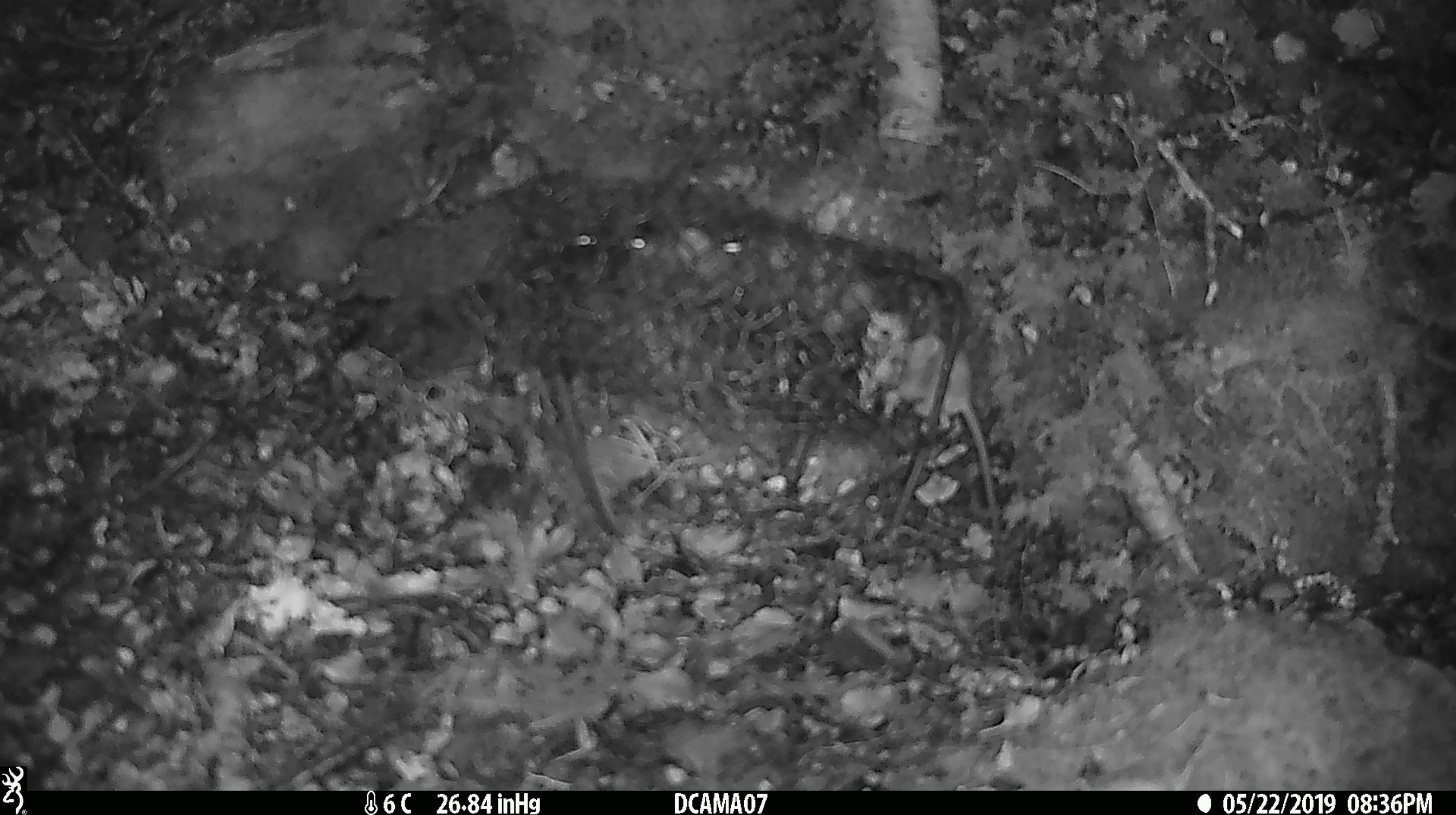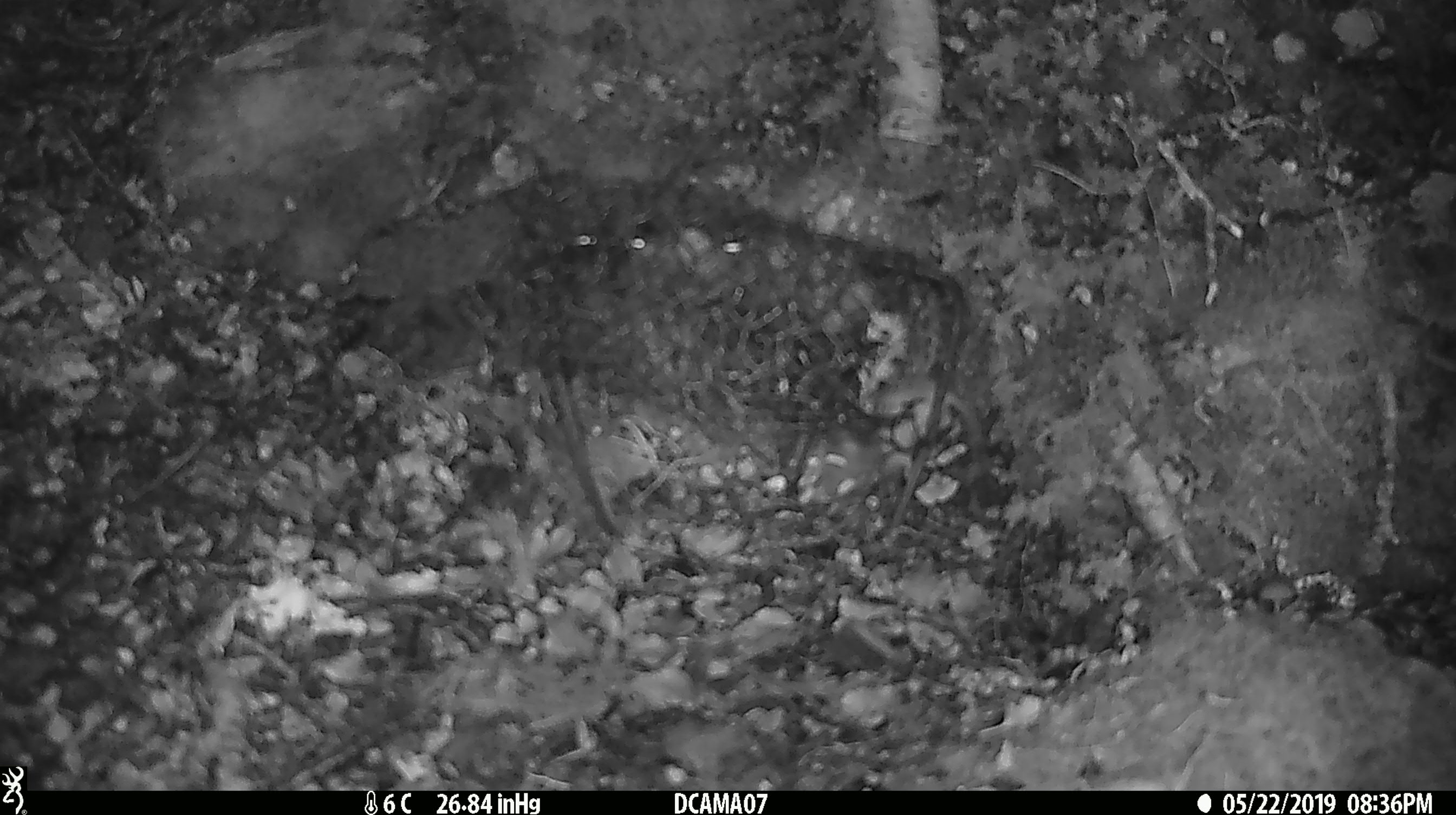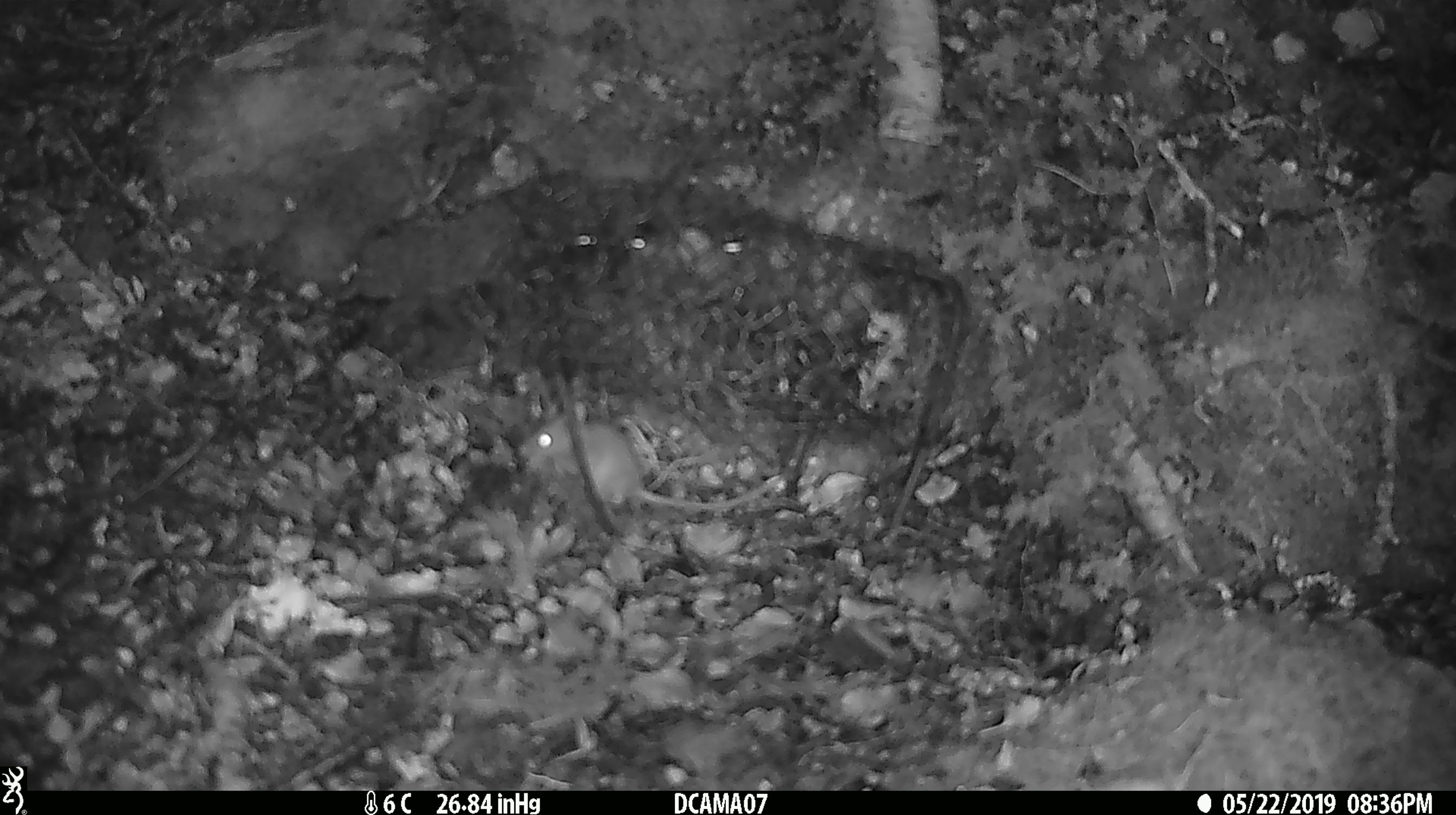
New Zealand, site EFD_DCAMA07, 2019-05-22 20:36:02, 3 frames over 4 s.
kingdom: Animalia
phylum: Chordata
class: Mammalia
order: Rodentia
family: Muridae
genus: Mus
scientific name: Mus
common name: mouse